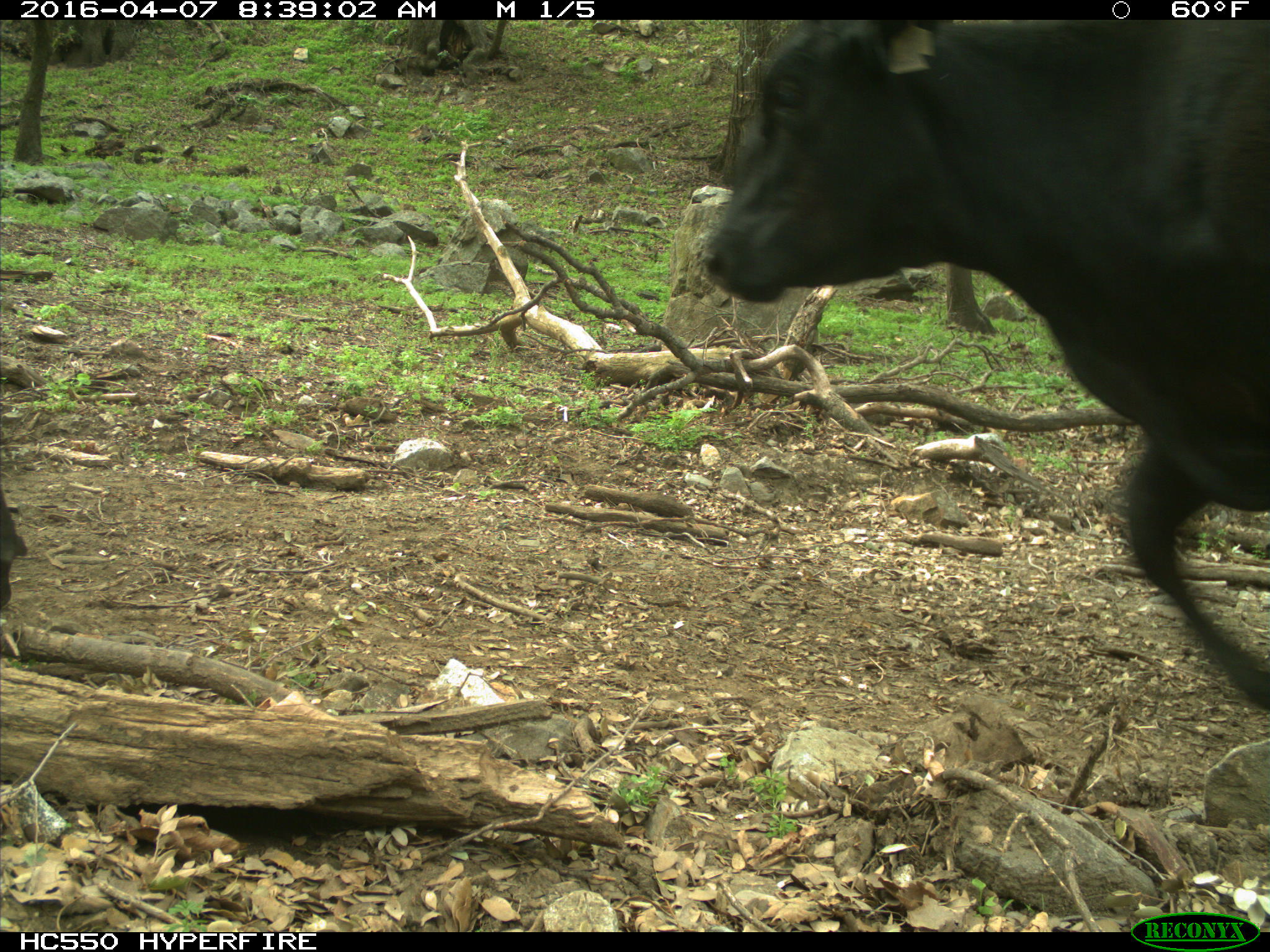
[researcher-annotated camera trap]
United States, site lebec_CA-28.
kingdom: Animalia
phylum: Chordata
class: Mammalia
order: Artiodactyla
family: Bovidae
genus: Bos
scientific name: Bos taurus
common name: domestic cow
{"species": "Bos taurus (domestic cow)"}